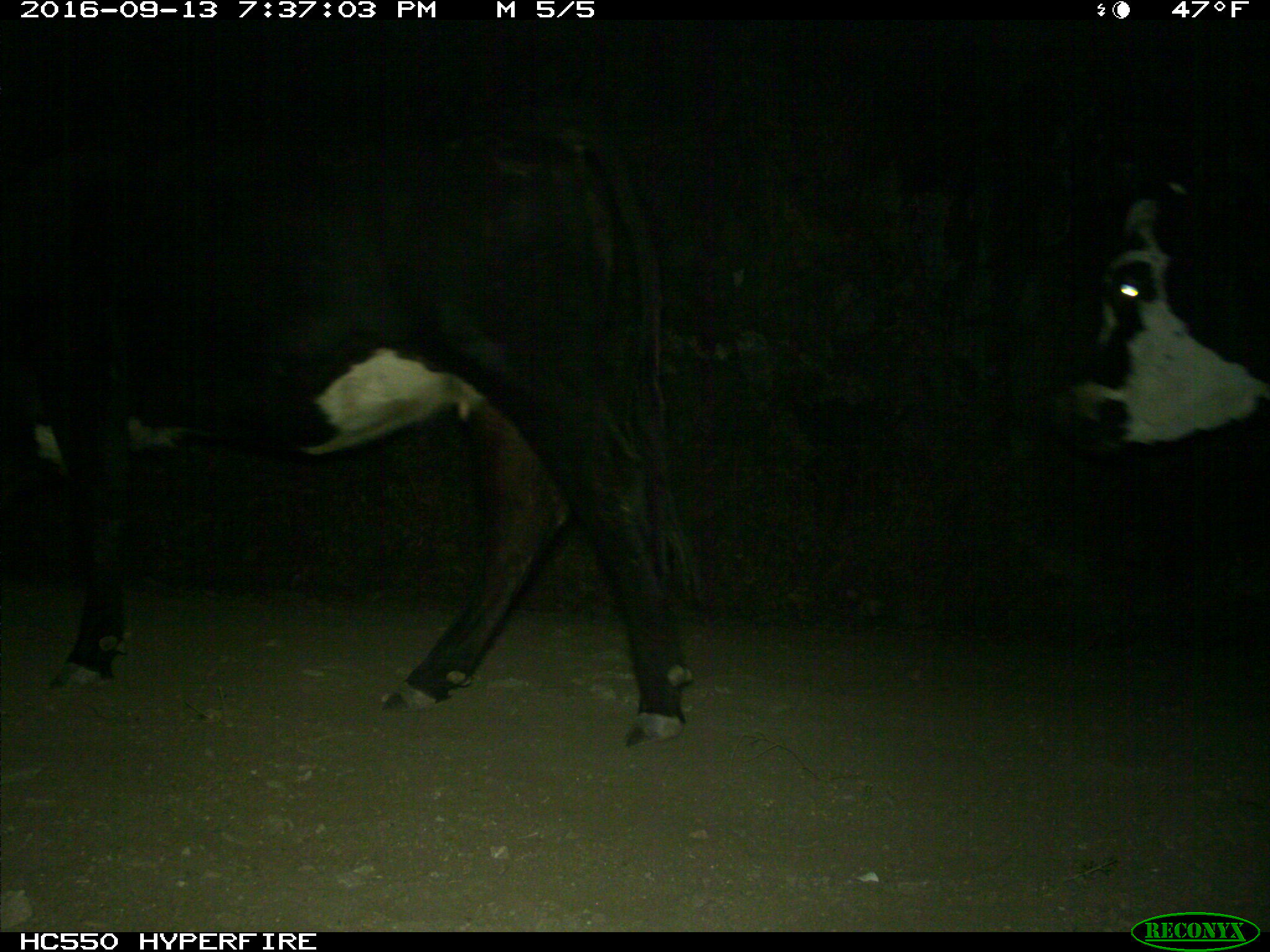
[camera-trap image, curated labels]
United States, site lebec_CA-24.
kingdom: Animalia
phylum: Chordata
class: Mammalia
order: Artiodactyla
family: Bovidae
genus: Bos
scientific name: Bos taurus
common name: domestic cow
Bos taurus (domestic cow).